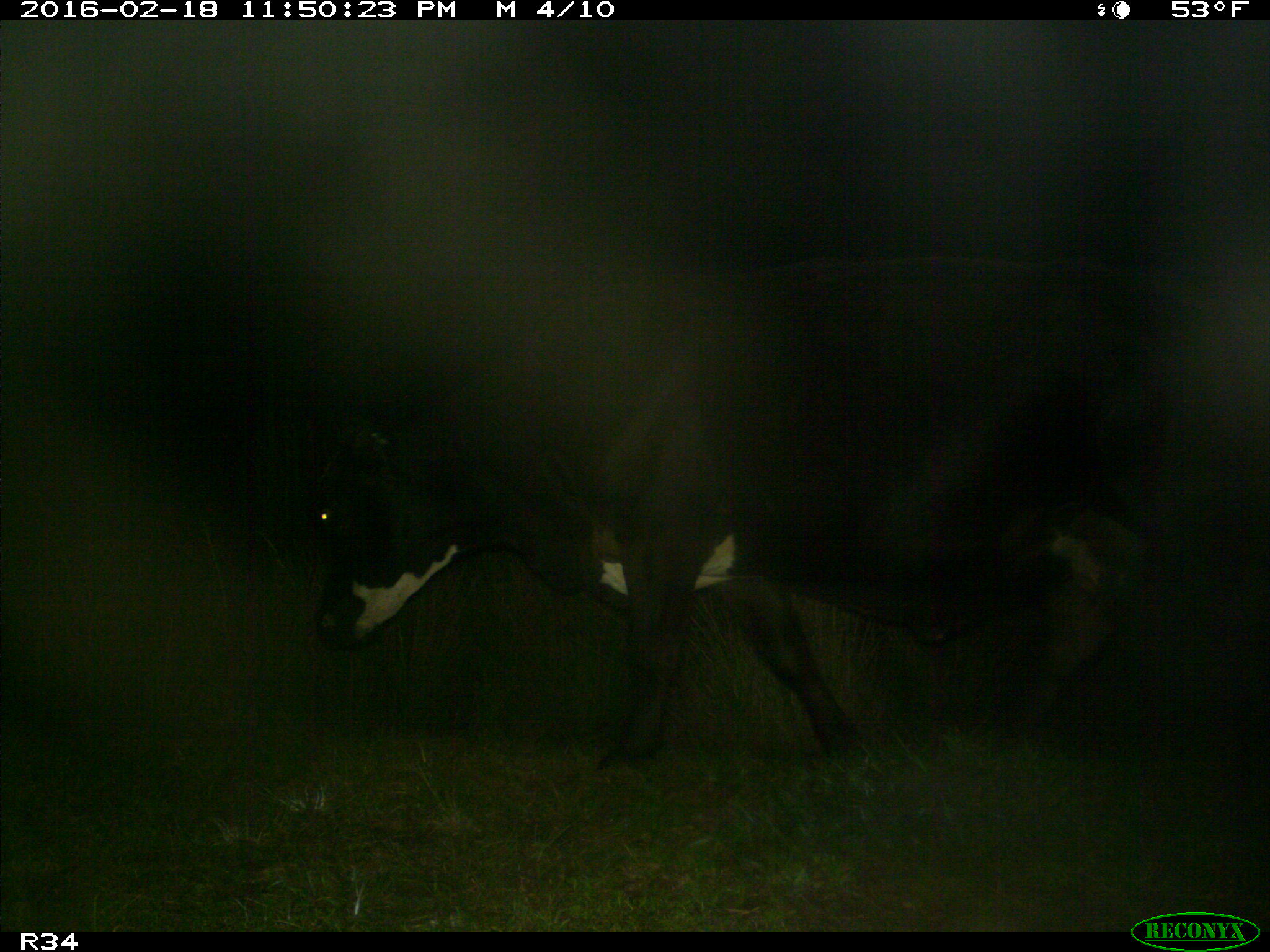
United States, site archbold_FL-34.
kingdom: Animalia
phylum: Chordata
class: Mammalia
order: Artiodactyla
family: Bovidae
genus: Bos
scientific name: Bos taurus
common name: domestic cow